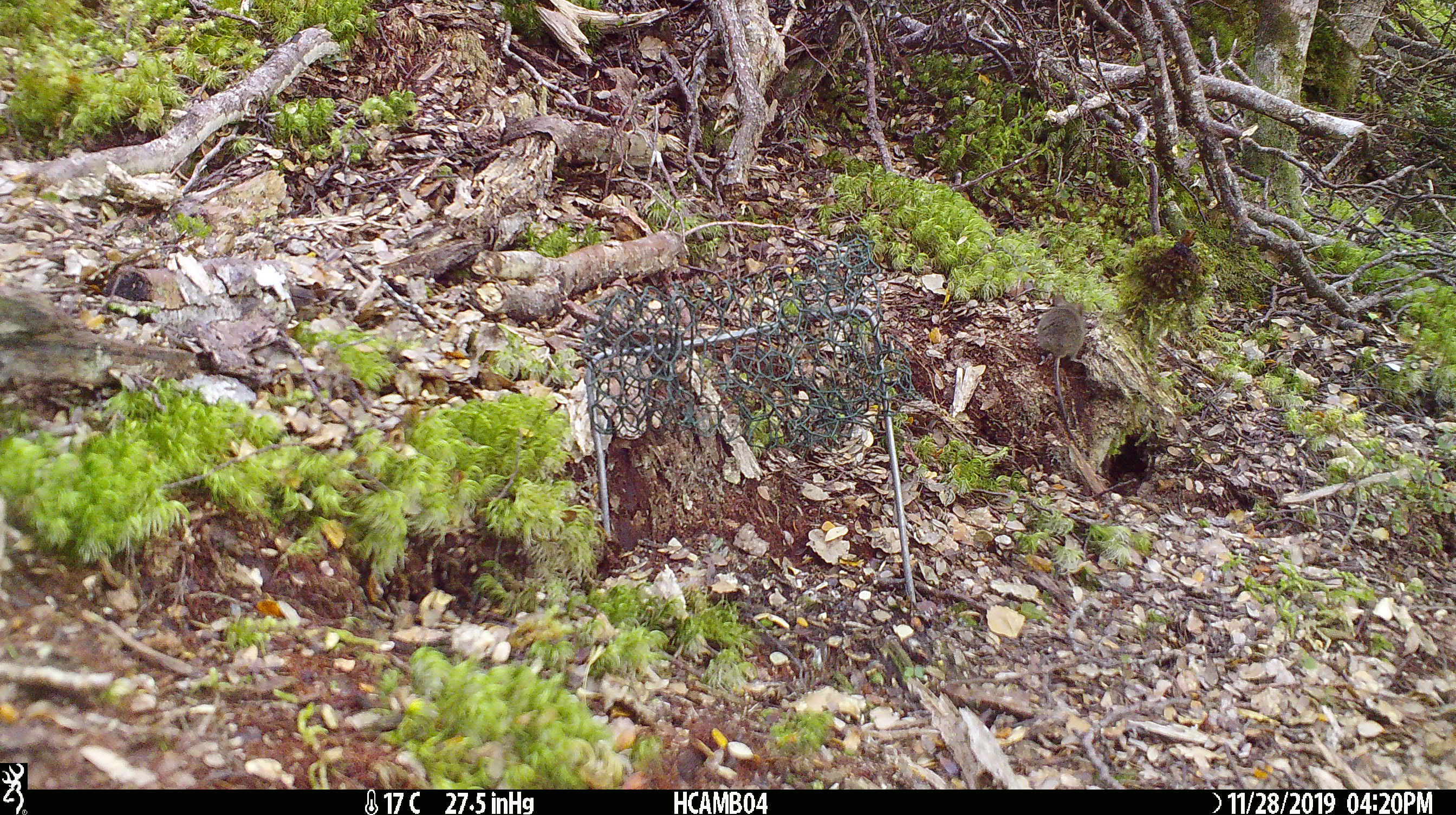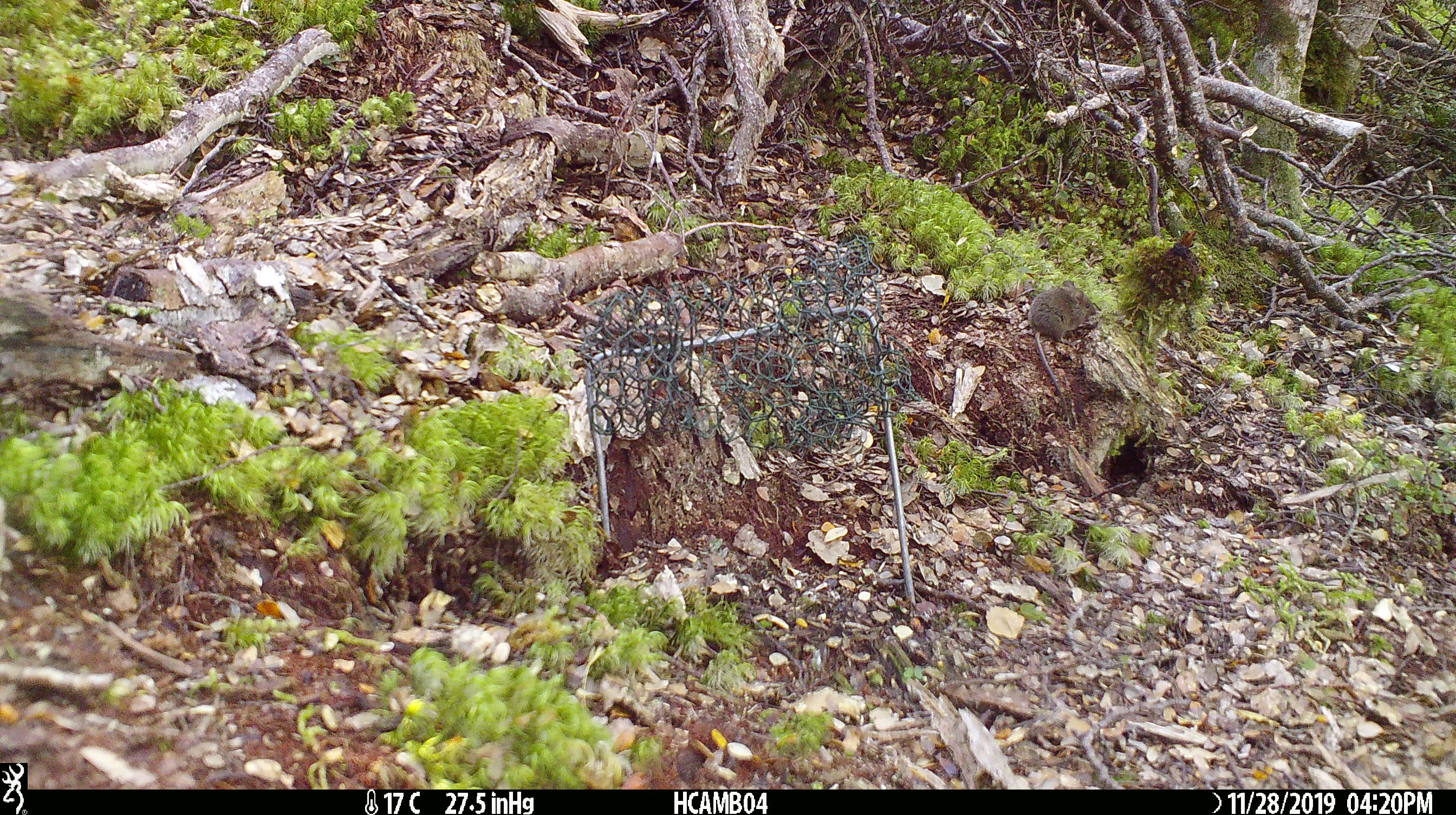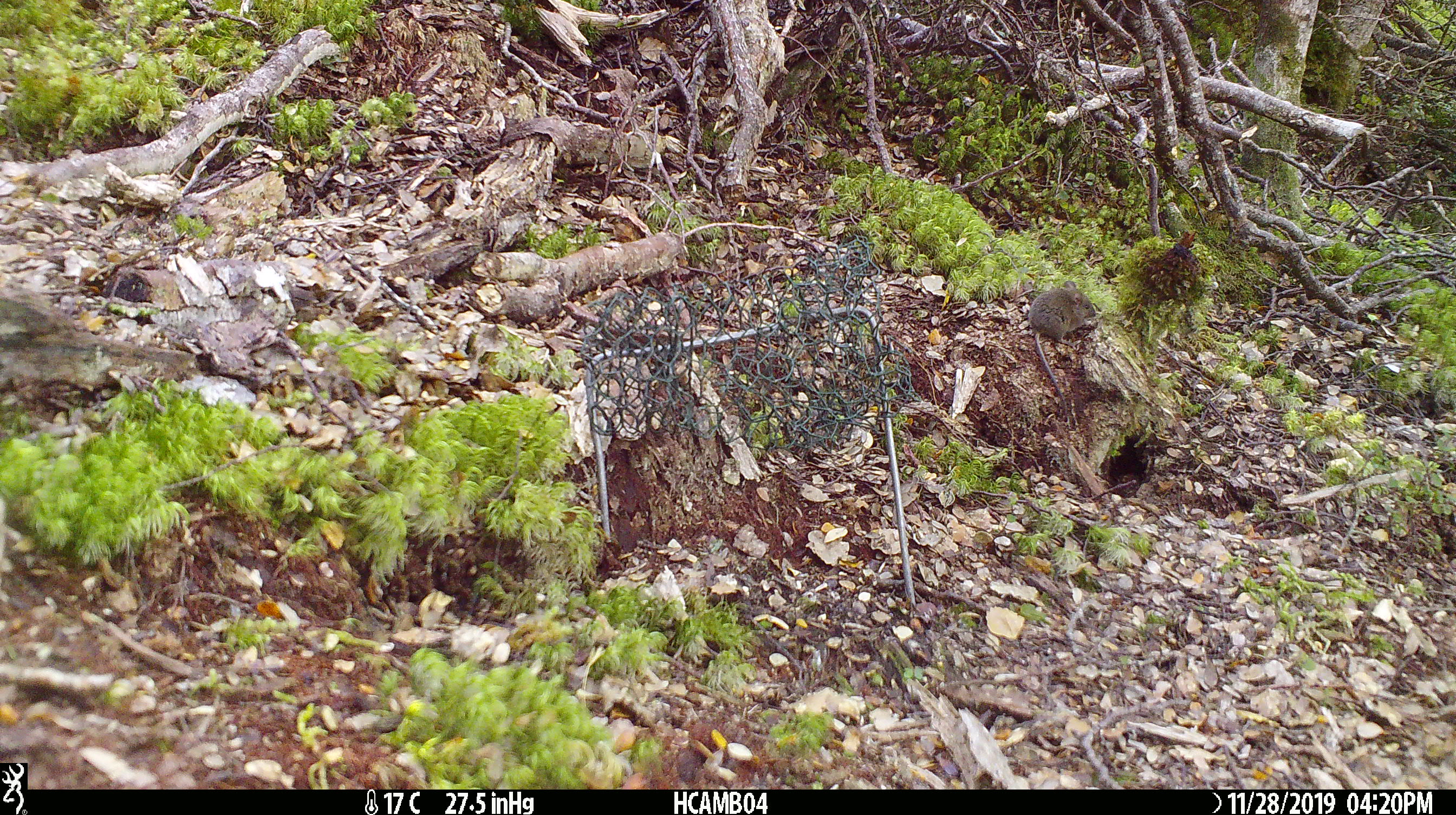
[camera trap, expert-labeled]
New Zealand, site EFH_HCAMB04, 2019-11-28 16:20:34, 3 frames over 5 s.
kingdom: Animalia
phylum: Chordata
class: Mammalia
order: Rodentia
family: Muridae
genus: Mus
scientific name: Mus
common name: mouse